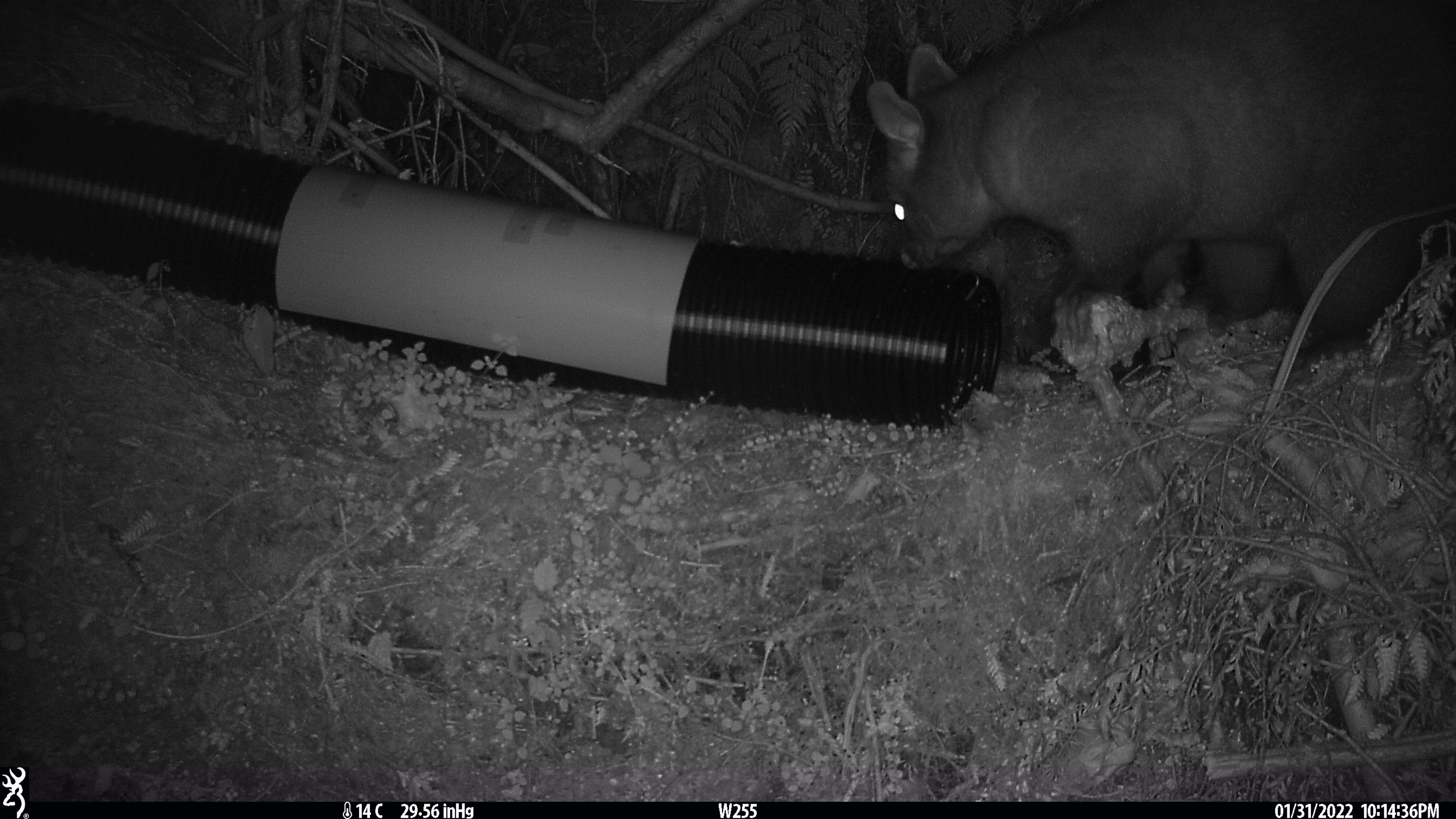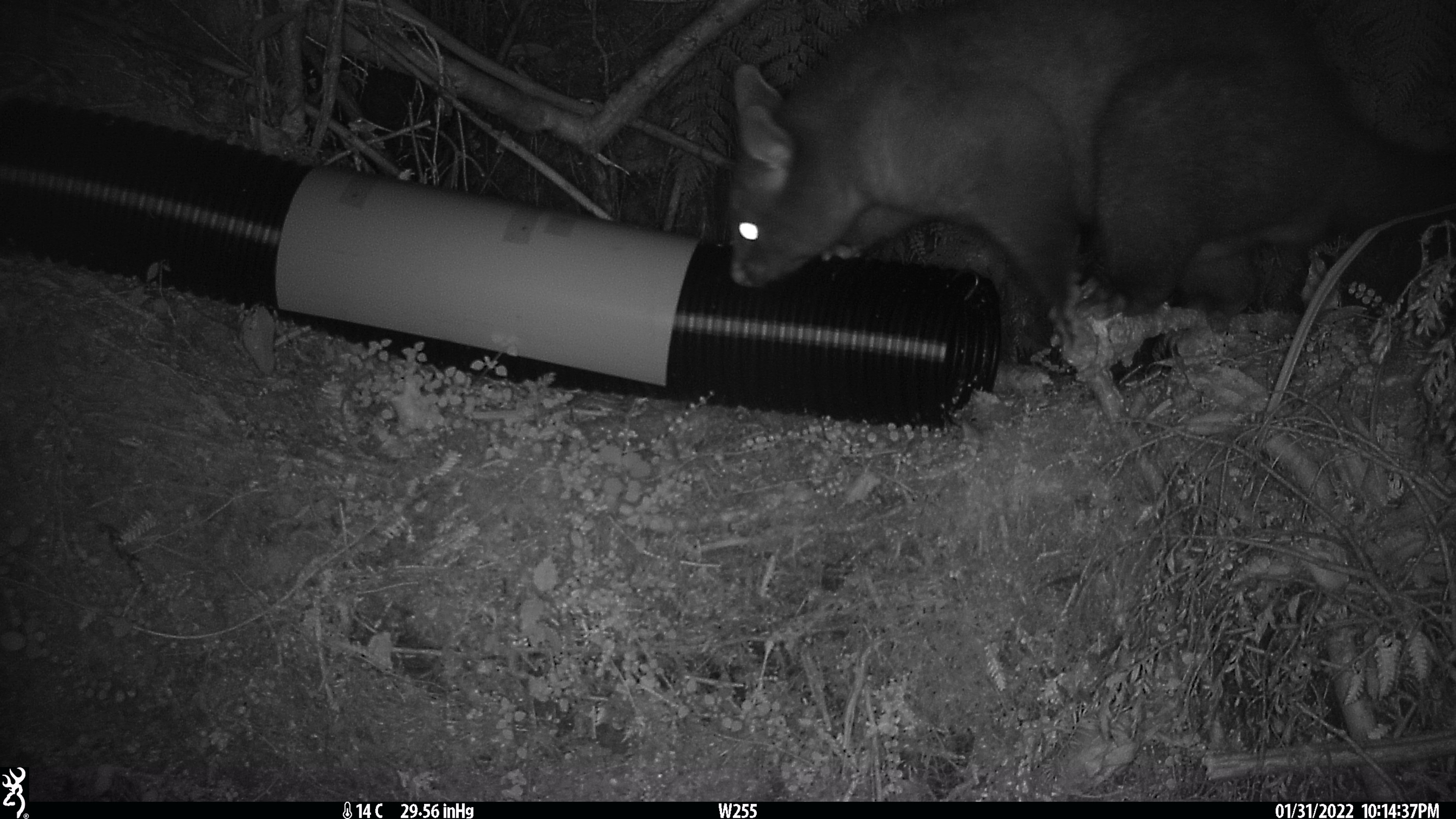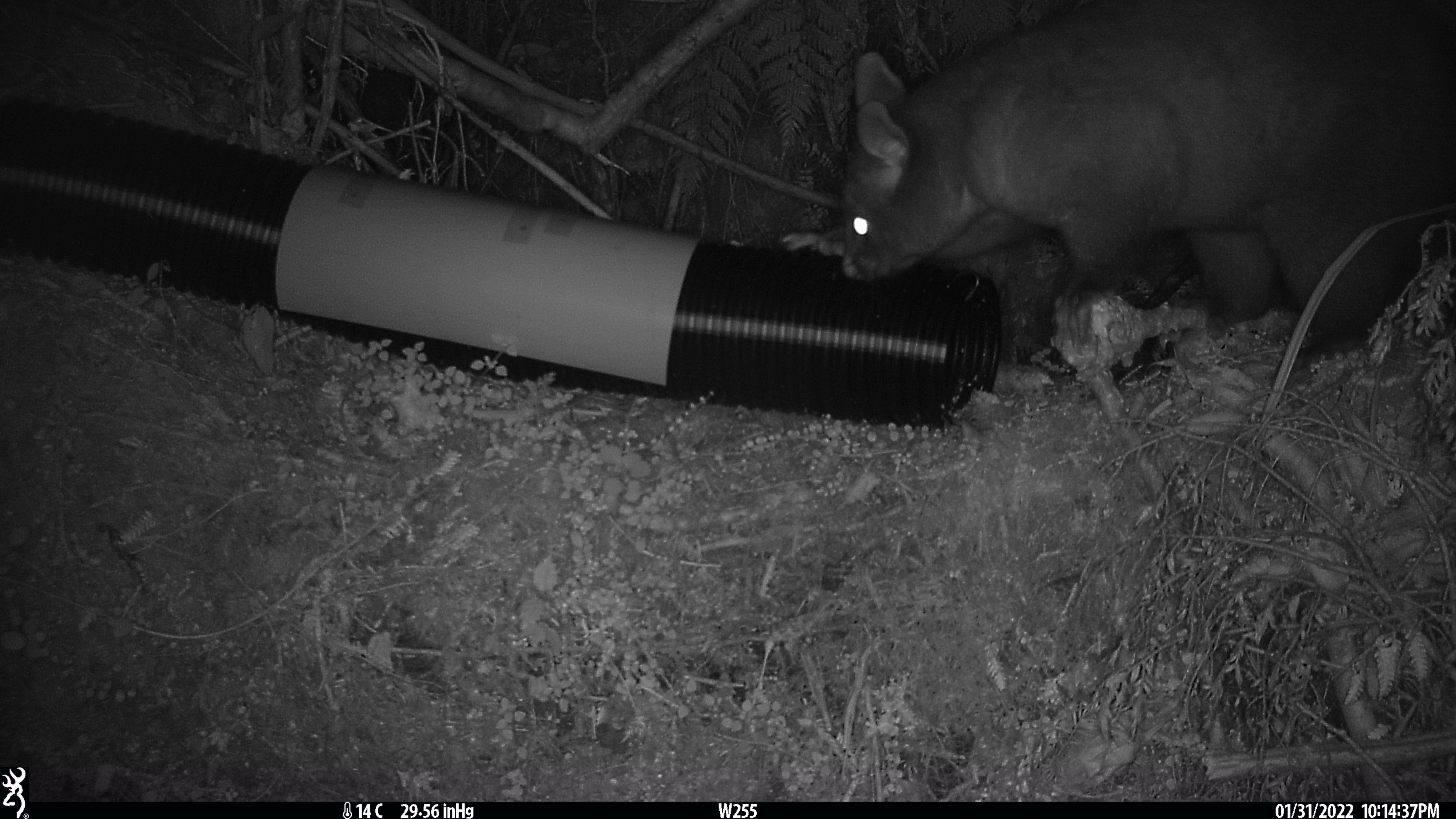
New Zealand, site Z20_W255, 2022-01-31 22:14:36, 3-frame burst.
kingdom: Animalia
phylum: Chordata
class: Mammalia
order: Diprotodontia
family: Phalangeridae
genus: Trichosurus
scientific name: Trichosurus vulpecula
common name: common brushtail possum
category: possum